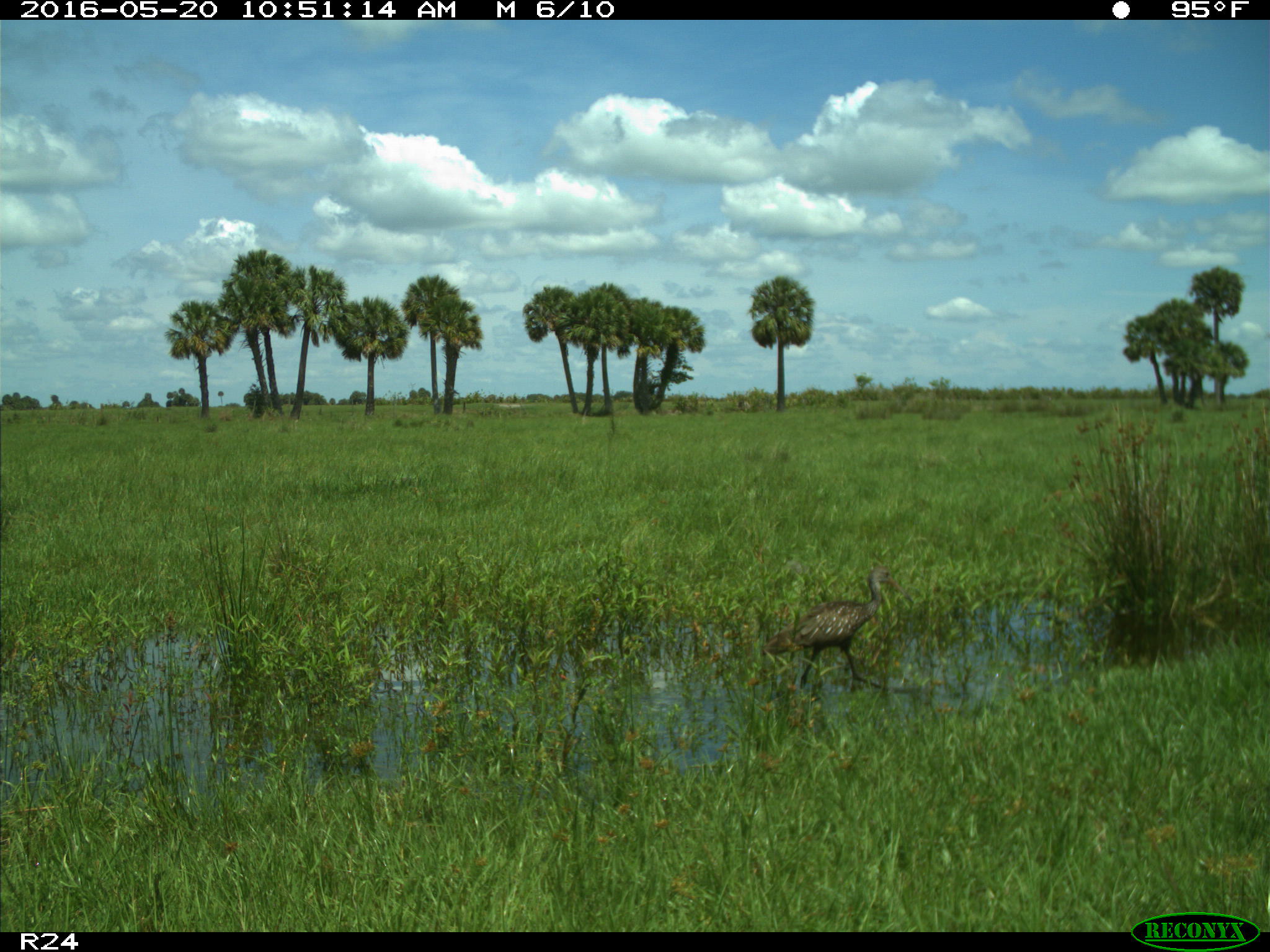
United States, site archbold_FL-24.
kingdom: Animalia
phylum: Chordata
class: Aves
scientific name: Aves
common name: birds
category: unidentified bird